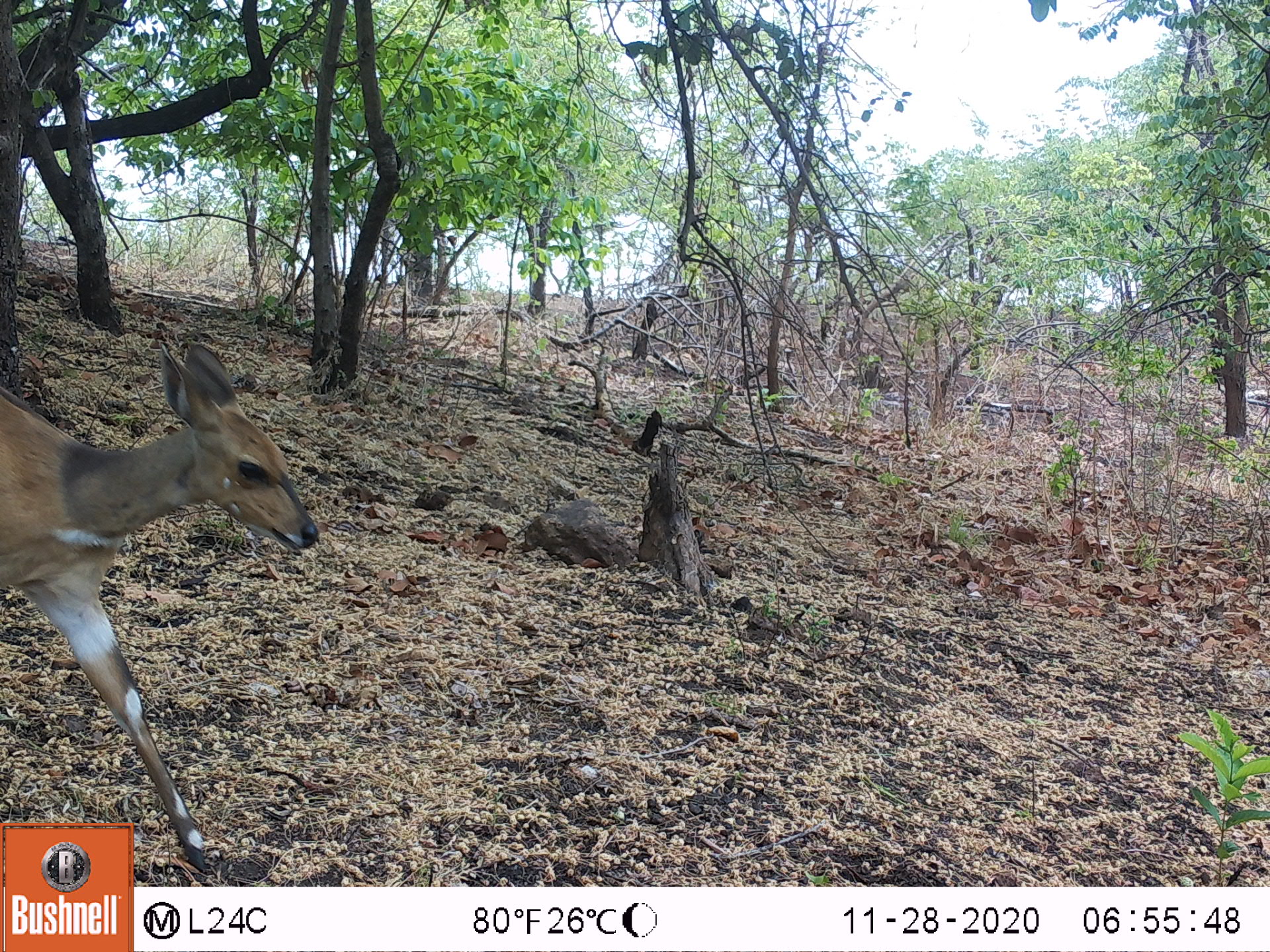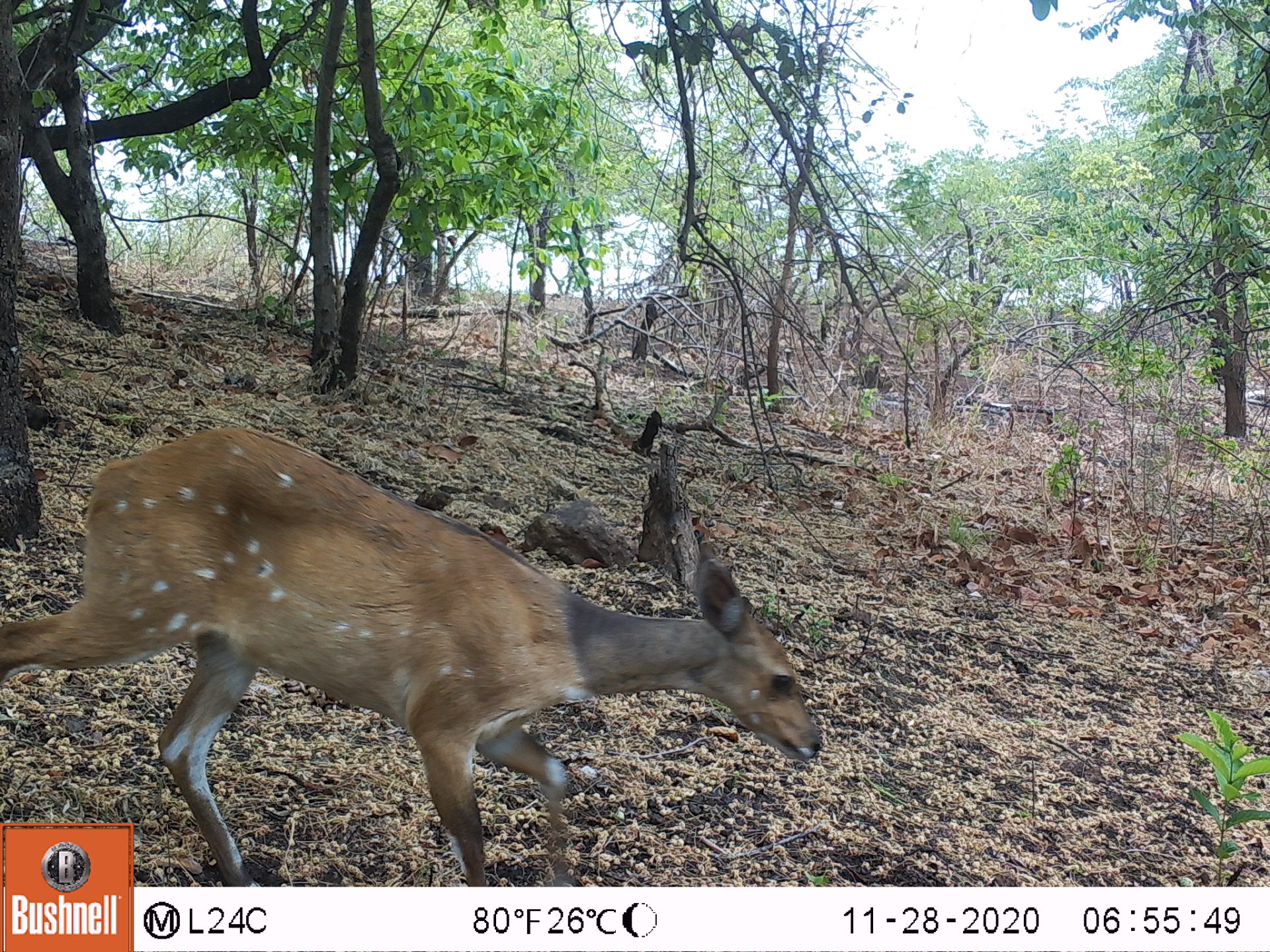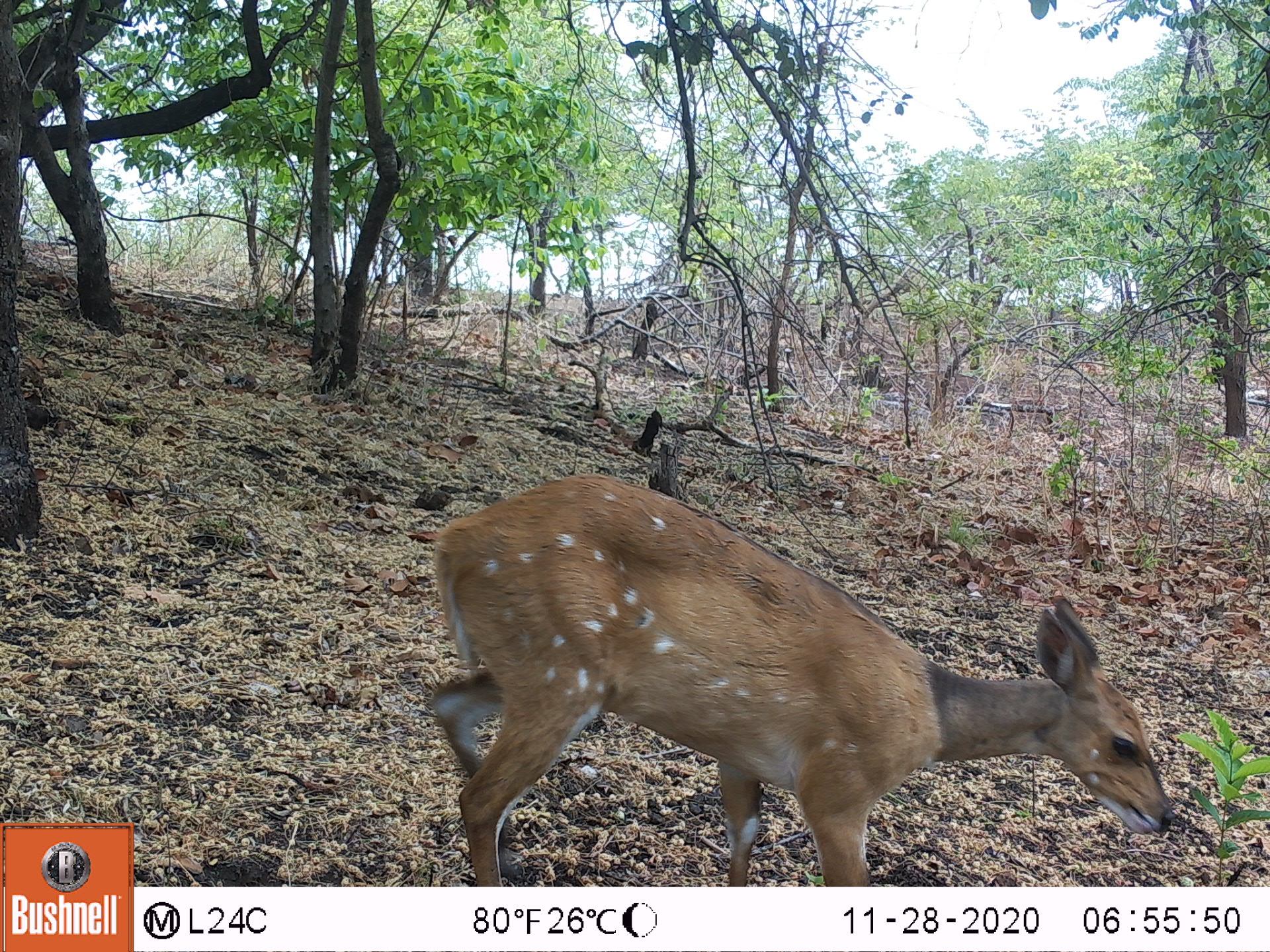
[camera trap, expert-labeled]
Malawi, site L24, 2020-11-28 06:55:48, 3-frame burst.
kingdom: Animalia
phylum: Chordata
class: Mammalia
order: Artiodactyla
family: Bovidae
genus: Tragelaphus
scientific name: Tragelaphus sylvaticus sylvaticus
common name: cape bushbuck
Cape bushbuck (Tragelaphus sylvaticus sylvaticus), count 1.